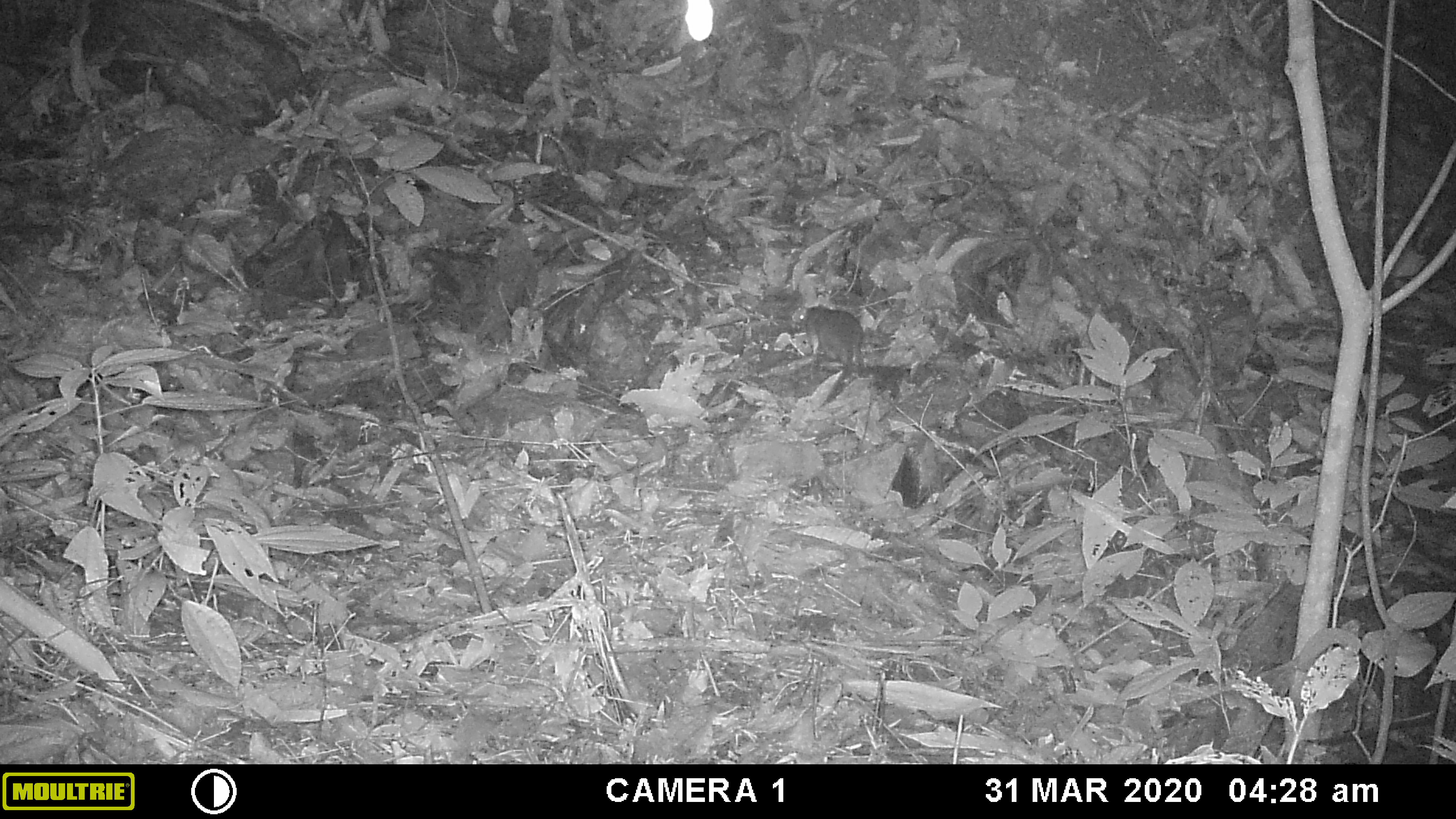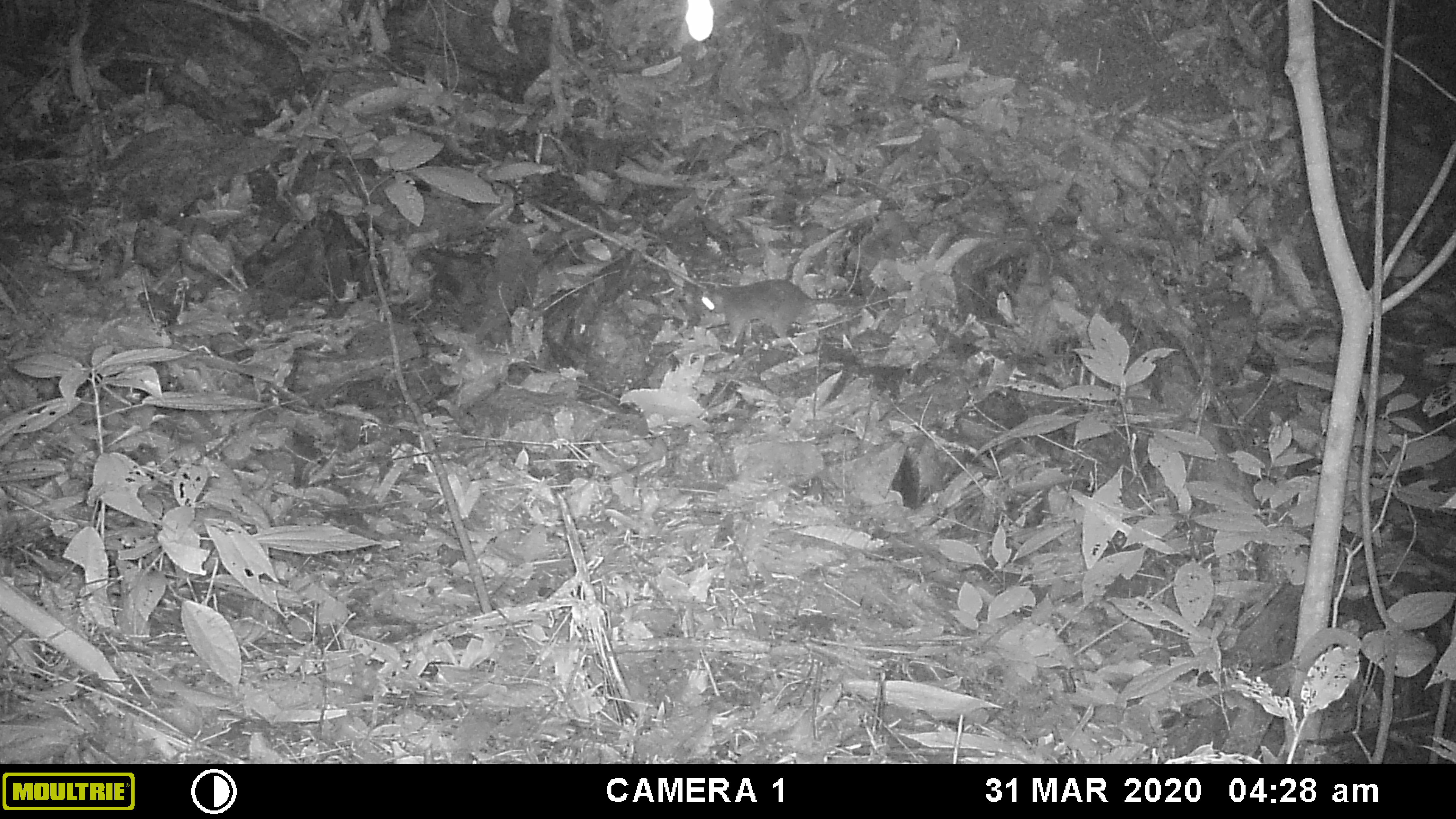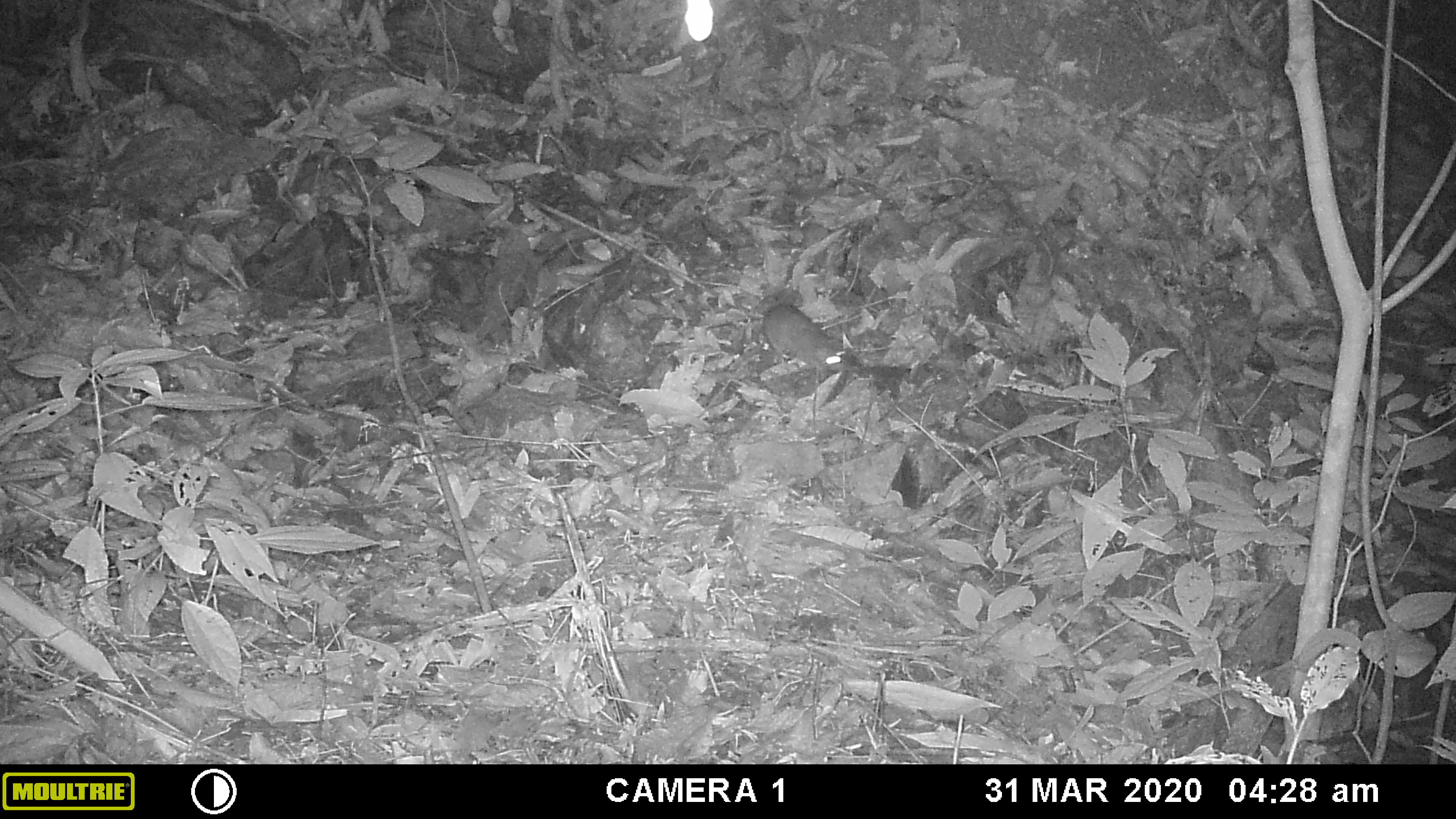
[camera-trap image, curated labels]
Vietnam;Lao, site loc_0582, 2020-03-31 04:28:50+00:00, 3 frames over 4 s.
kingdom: Animalia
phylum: Chordata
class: Mammalia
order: Rodentia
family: Muridae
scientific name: Muridae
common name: old-world mice and rats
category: unidentified murid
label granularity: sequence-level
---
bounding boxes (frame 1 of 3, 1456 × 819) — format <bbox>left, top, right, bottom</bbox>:
unidentified murid: <bbox>788, 304, 867, 387</bbox>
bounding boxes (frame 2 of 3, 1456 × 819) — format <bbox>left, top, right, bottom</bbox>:
unidentified murid: <bbox>700, 277, 865, 345</bbox>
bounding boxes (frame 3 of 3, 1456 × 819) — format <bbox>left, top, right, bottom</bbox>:
unidentified murid: <bbox>760, 303, 843, 370</bbox>